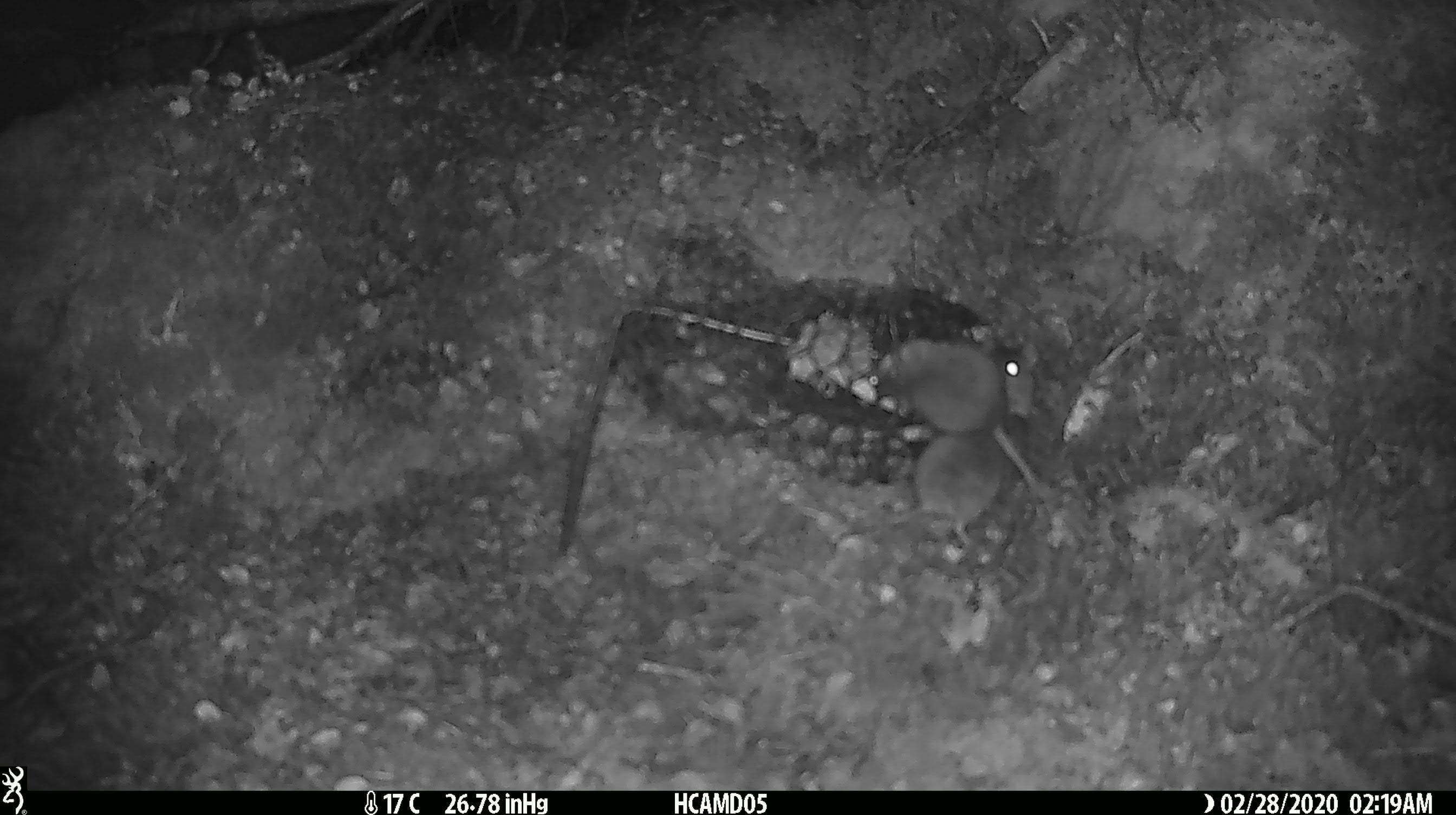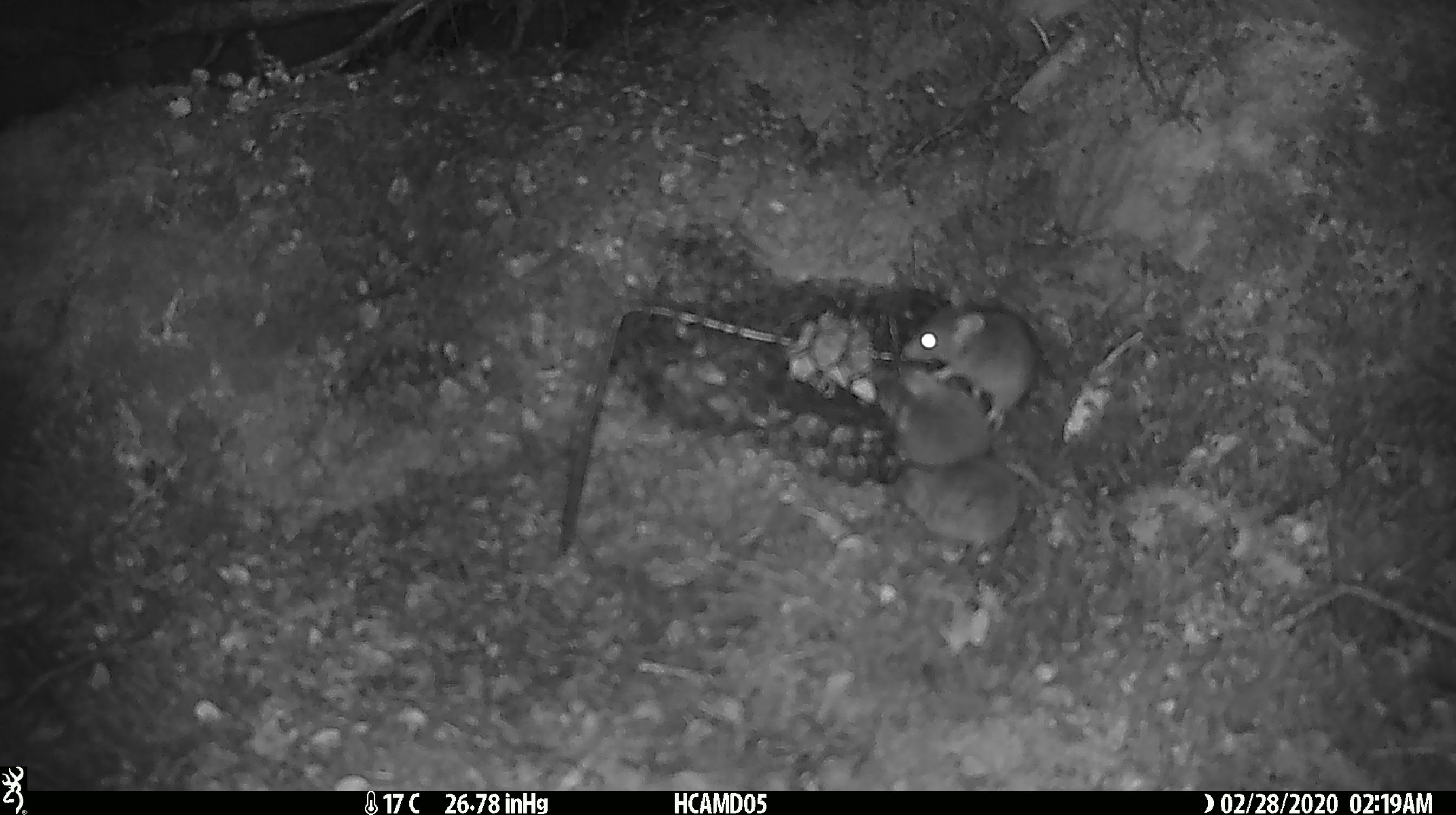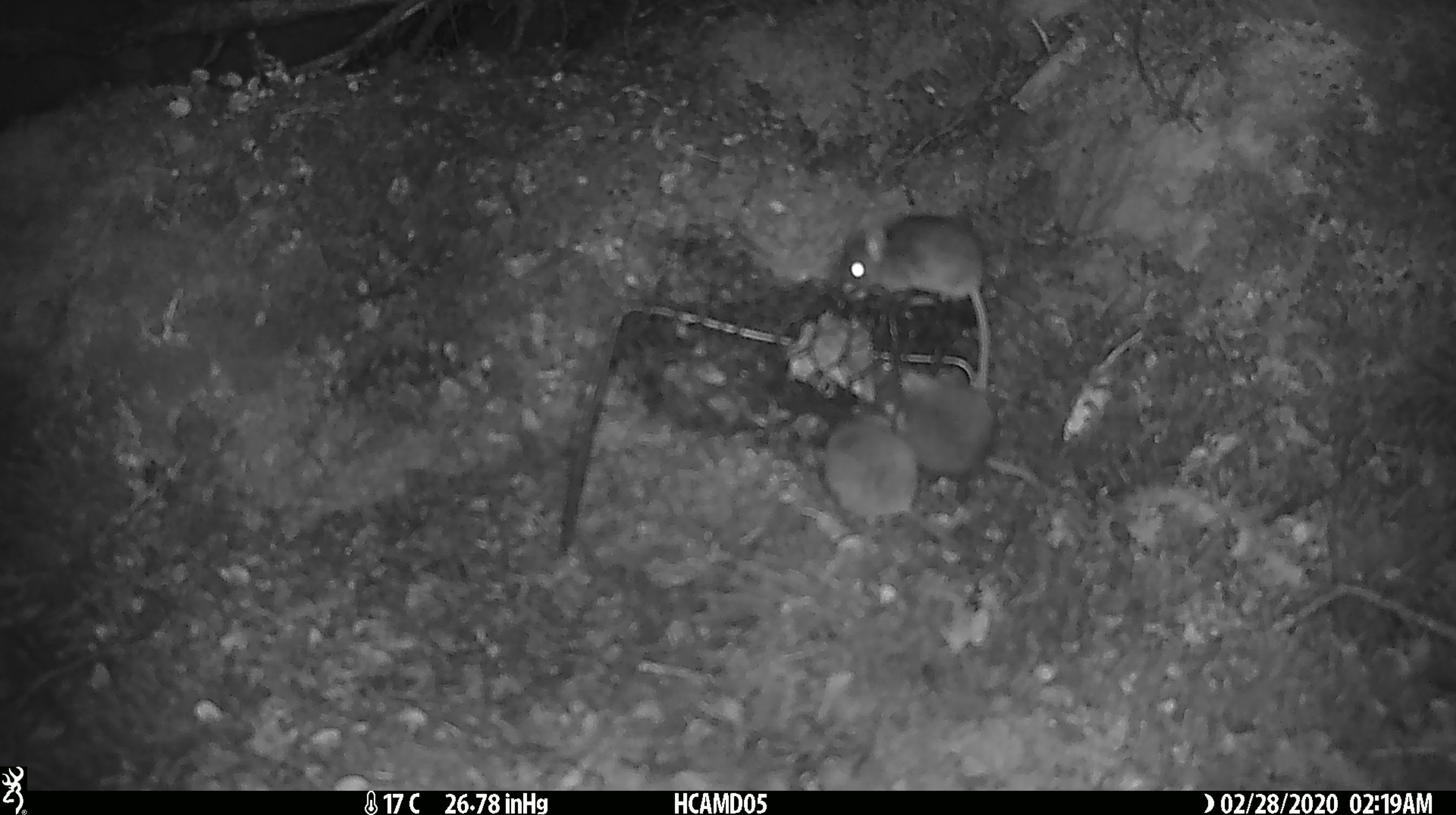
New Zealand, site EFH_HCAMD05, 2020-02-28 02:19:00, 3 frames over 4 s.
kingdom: Animalia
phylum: Chordata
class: Mammalia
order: Rodentia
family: Muridae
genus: Mus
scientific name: Mus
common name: mouse